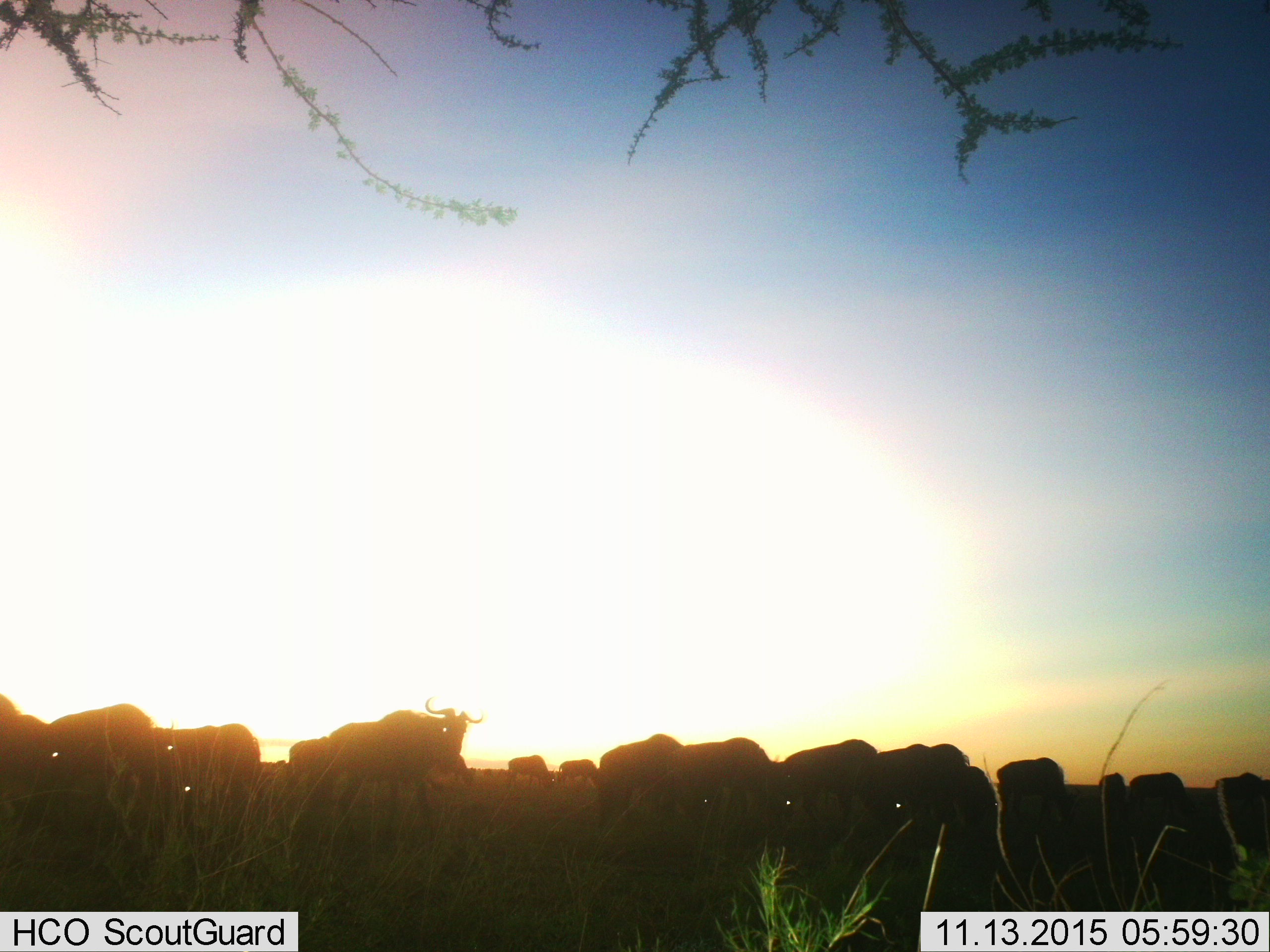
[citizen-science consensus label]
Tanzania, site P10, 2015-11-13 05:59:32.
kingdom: Animalia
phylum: Chordata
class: Mammalia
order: Artiodactyla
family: Bovidae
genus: Connochaetes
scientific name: Connochaetes taurinus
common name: blue wildebeest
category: wildebeest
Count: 11-50.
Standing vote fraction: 83%.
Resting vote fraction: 0%.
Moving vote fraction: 33%.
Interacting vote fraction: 0%.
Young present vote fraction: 0%.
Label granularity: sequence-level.